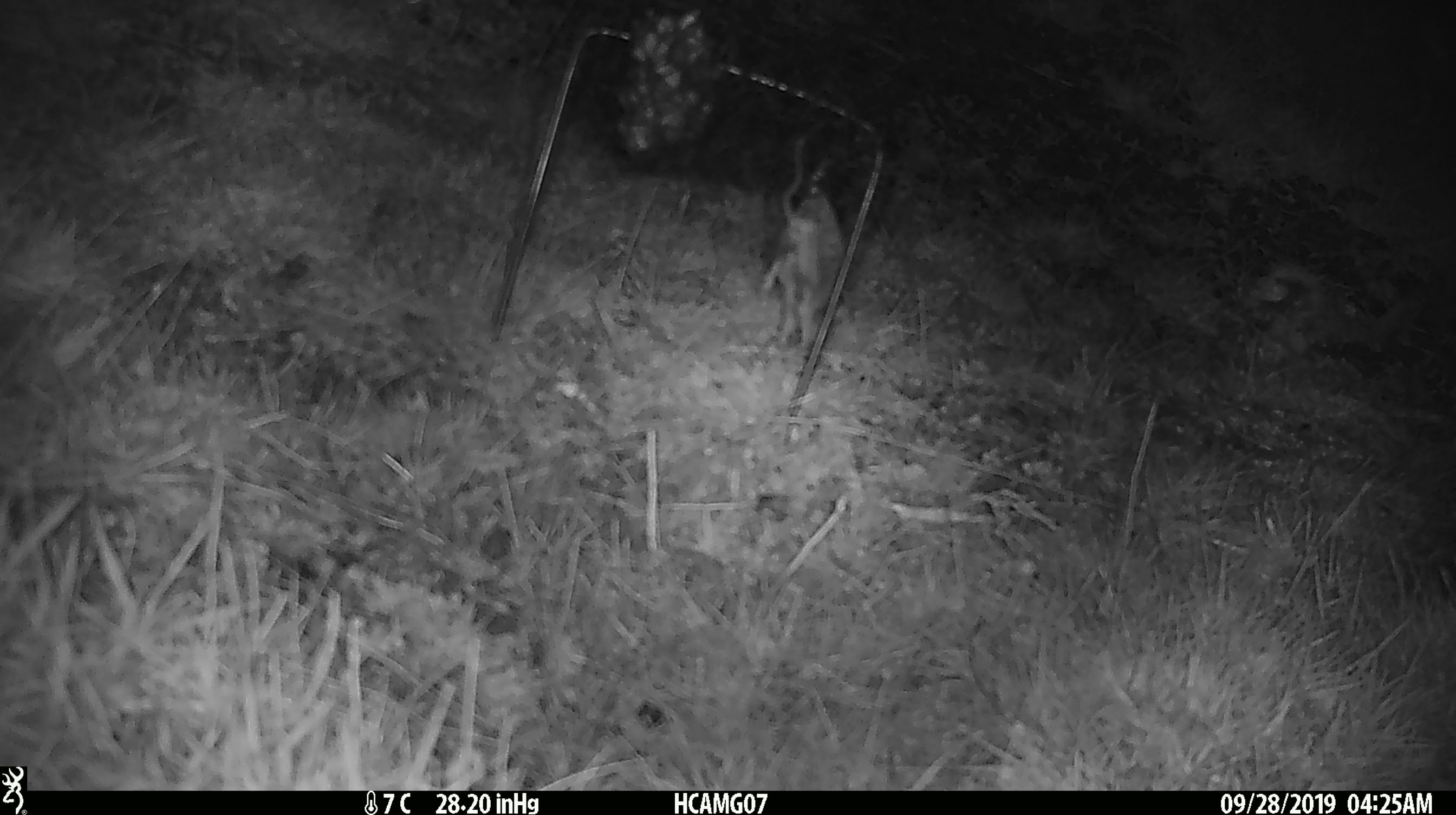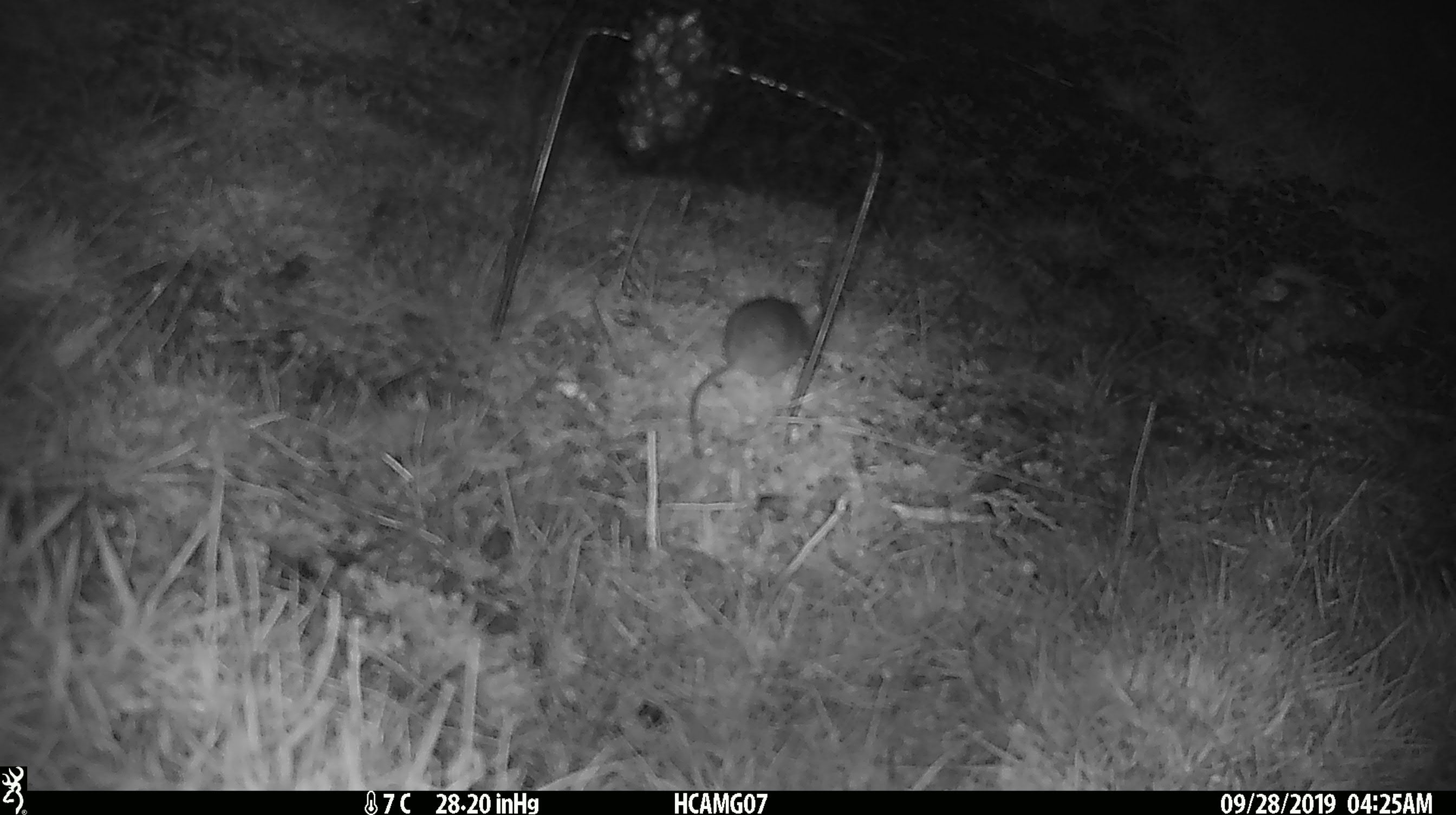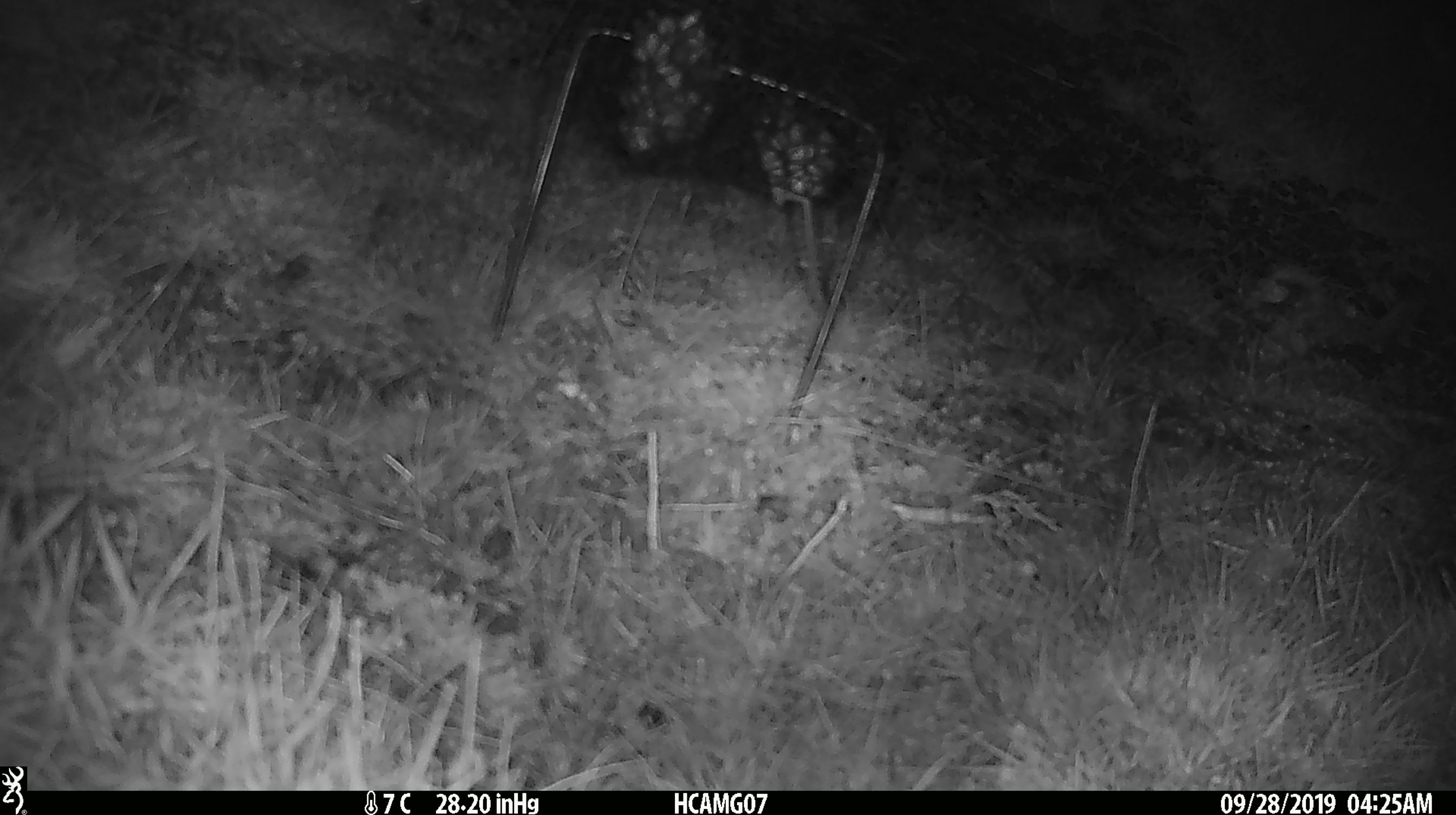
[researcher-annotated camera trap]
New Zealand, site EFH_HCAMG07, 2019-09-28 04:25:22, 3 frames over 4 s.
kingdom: Animalia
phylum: Chordata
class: Mammalia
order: Rodentia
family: Muridae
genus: Mus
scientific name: Mus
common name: mouse